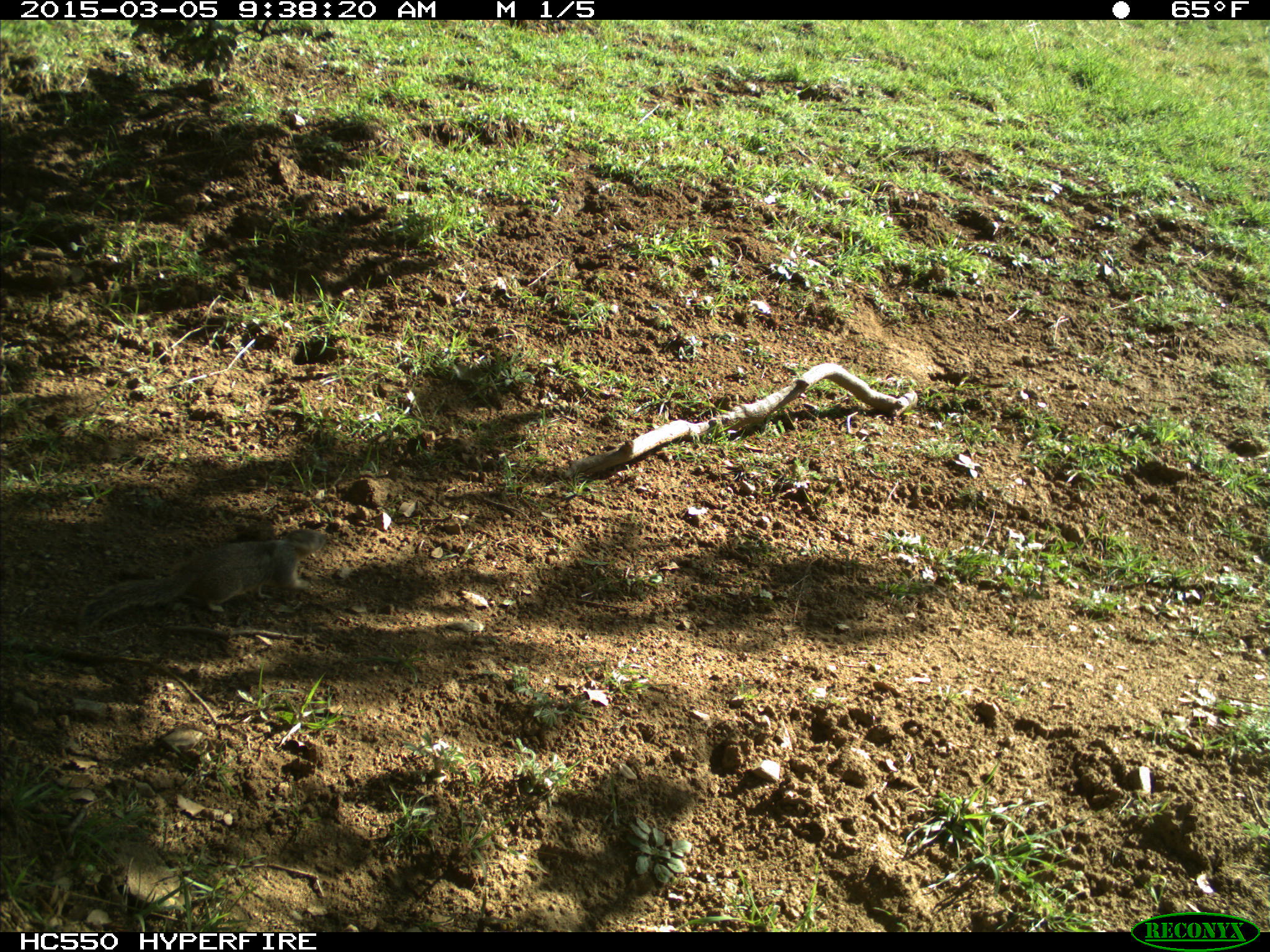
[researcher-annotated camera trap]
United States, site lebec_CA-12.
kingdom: Animalia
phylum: Chordata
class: Mammalia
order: Rodentia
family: Sciuridae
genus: Otospermophilus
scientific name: Otospermophilus beecheyi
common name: california ground squirrel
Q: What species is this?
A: Otospermophilus beecheyi (california ground squirrel).